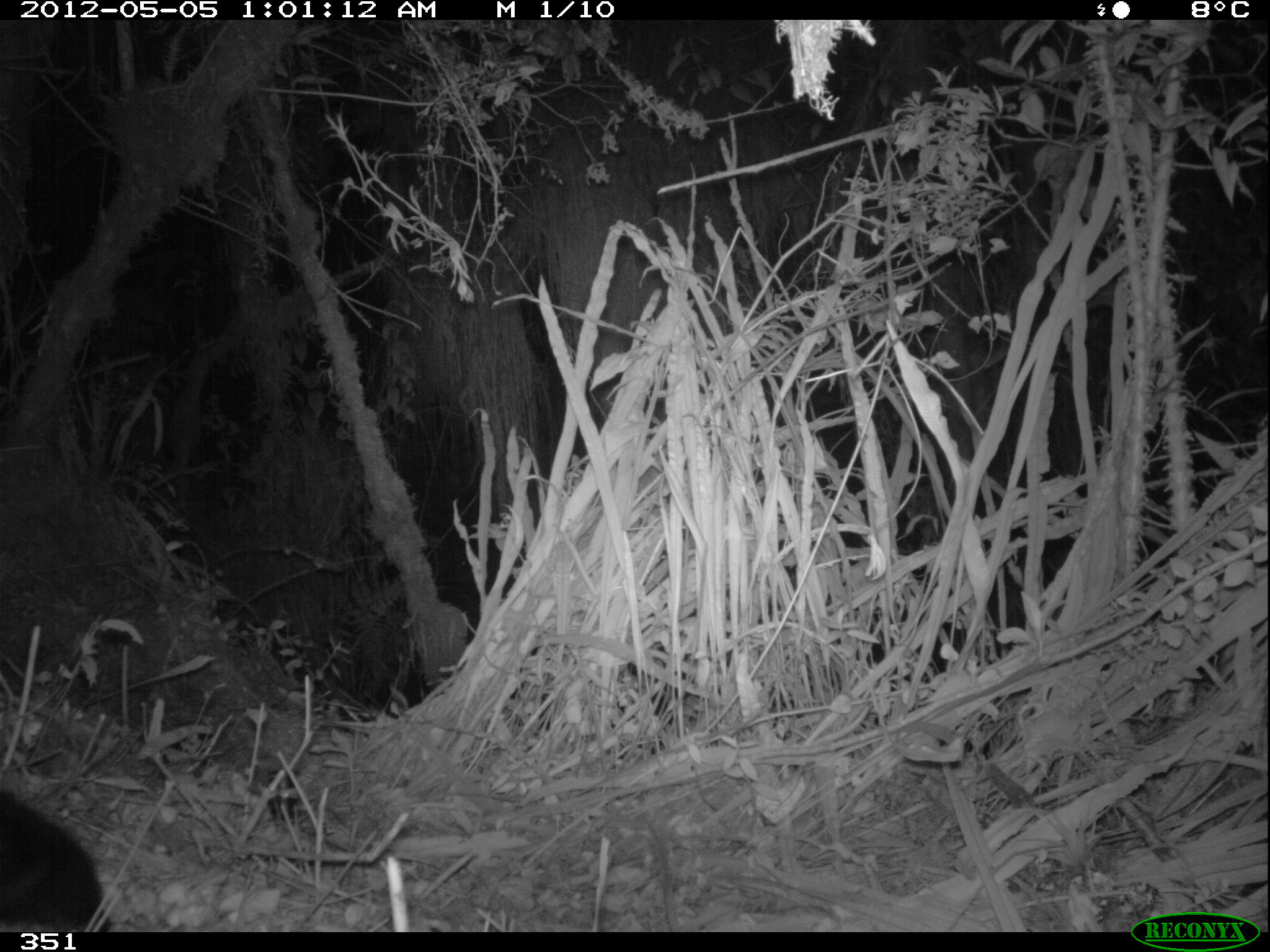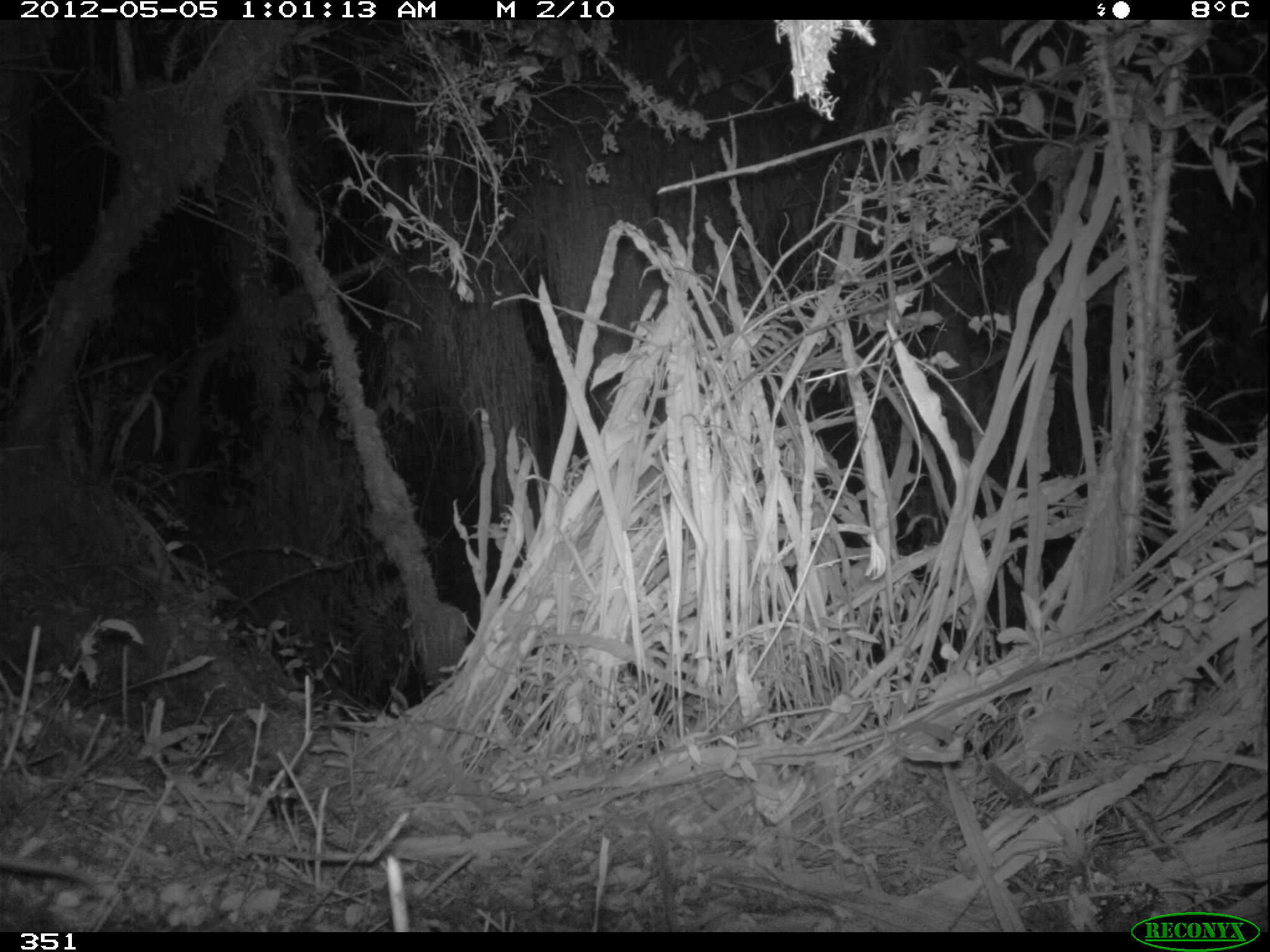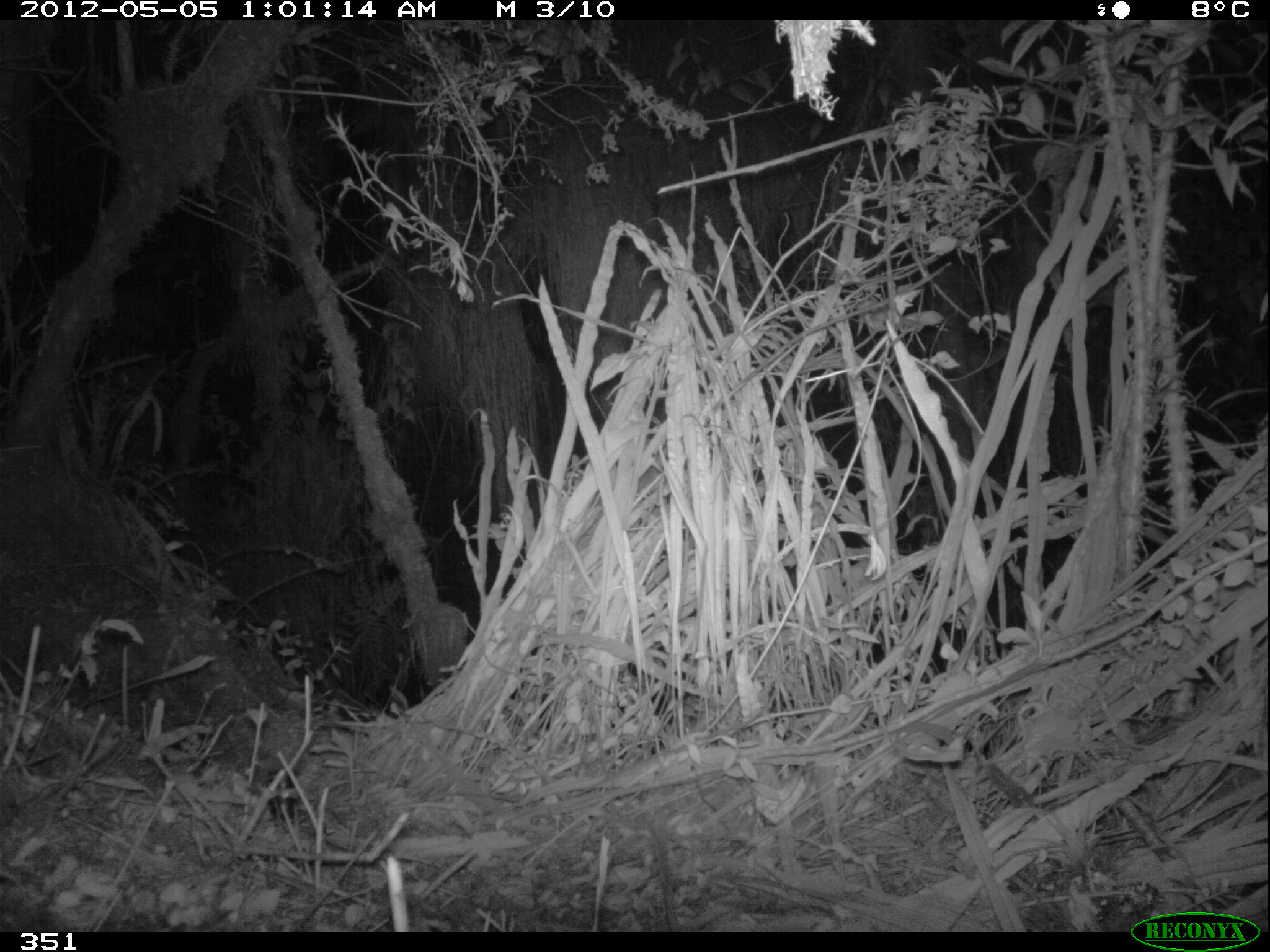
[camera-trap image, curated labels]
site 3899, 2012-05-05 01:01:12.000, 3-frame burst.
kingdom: Animalia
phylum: Chordata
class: Mammalia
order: Didelphimorphia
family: Didelphidae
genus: Didelphis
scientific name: Didelphis pernigra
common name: andean white-eared opossum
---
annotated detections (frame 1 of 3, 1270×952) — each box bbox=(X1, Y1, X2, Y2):
didelphis pernigra: bbox=(0, 782, 118, 933)